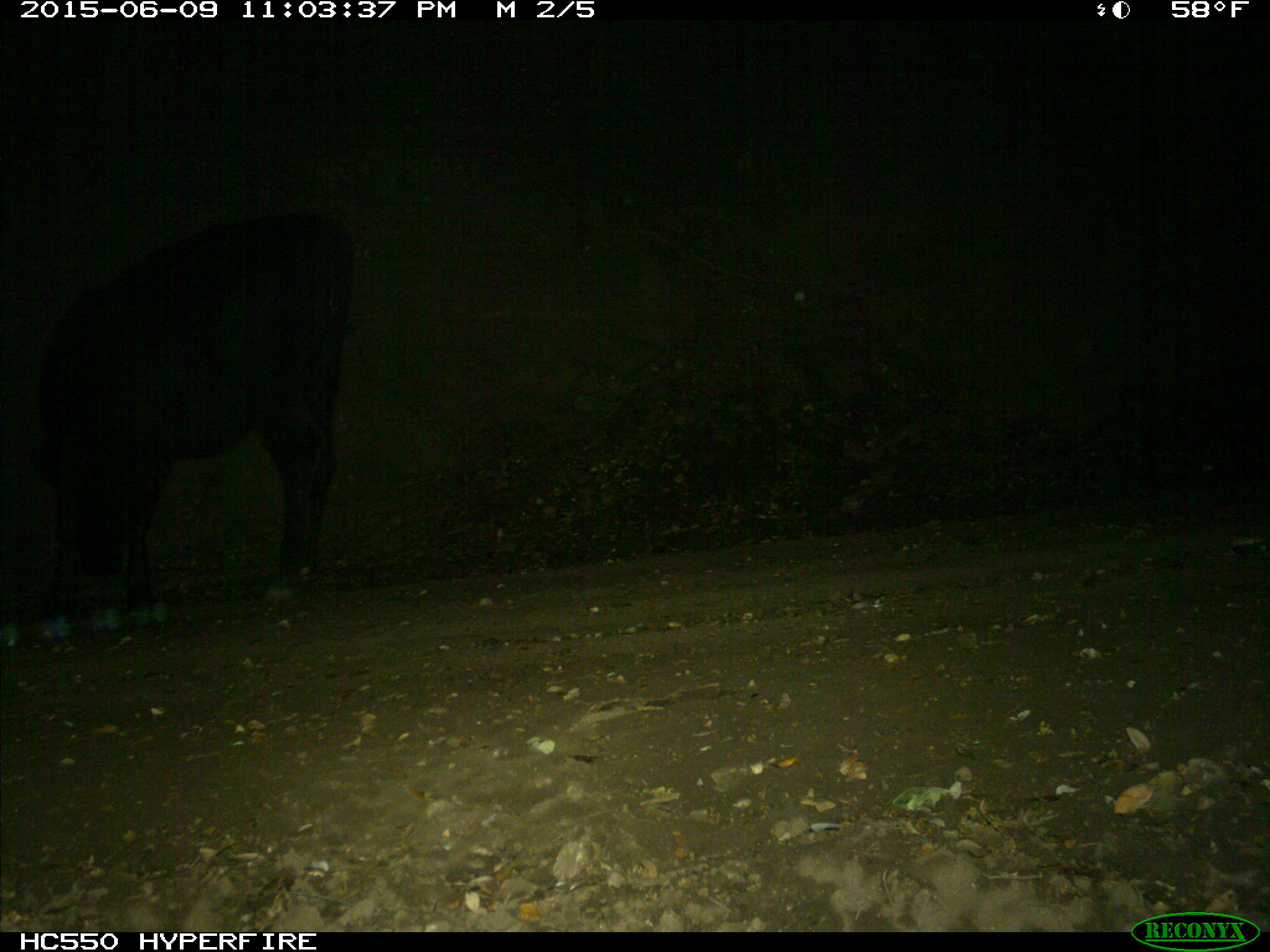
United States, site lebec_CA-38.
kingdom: Animalia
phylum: Chordata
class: Mammalia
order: Artiodactyla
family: Bovidae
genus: Bos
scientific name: Bos taurus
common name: domestic cow